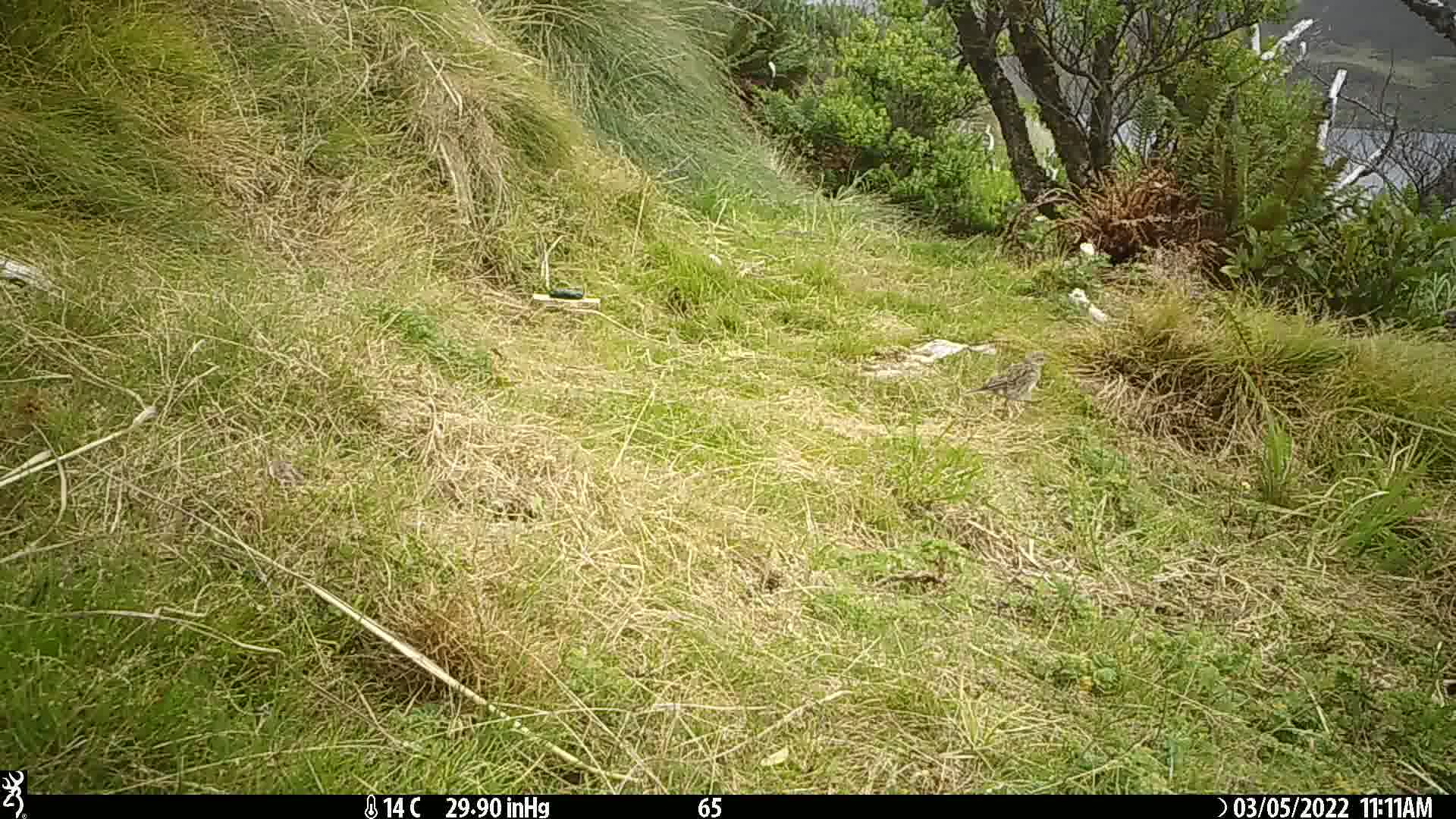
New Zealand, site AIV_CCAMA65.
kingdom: Animalia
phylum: Chordata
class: Aves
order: Passeriformes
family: Motacillidae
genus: Anthus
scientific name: Anthus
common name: pipit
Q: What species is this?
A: Pipit (Anthus).